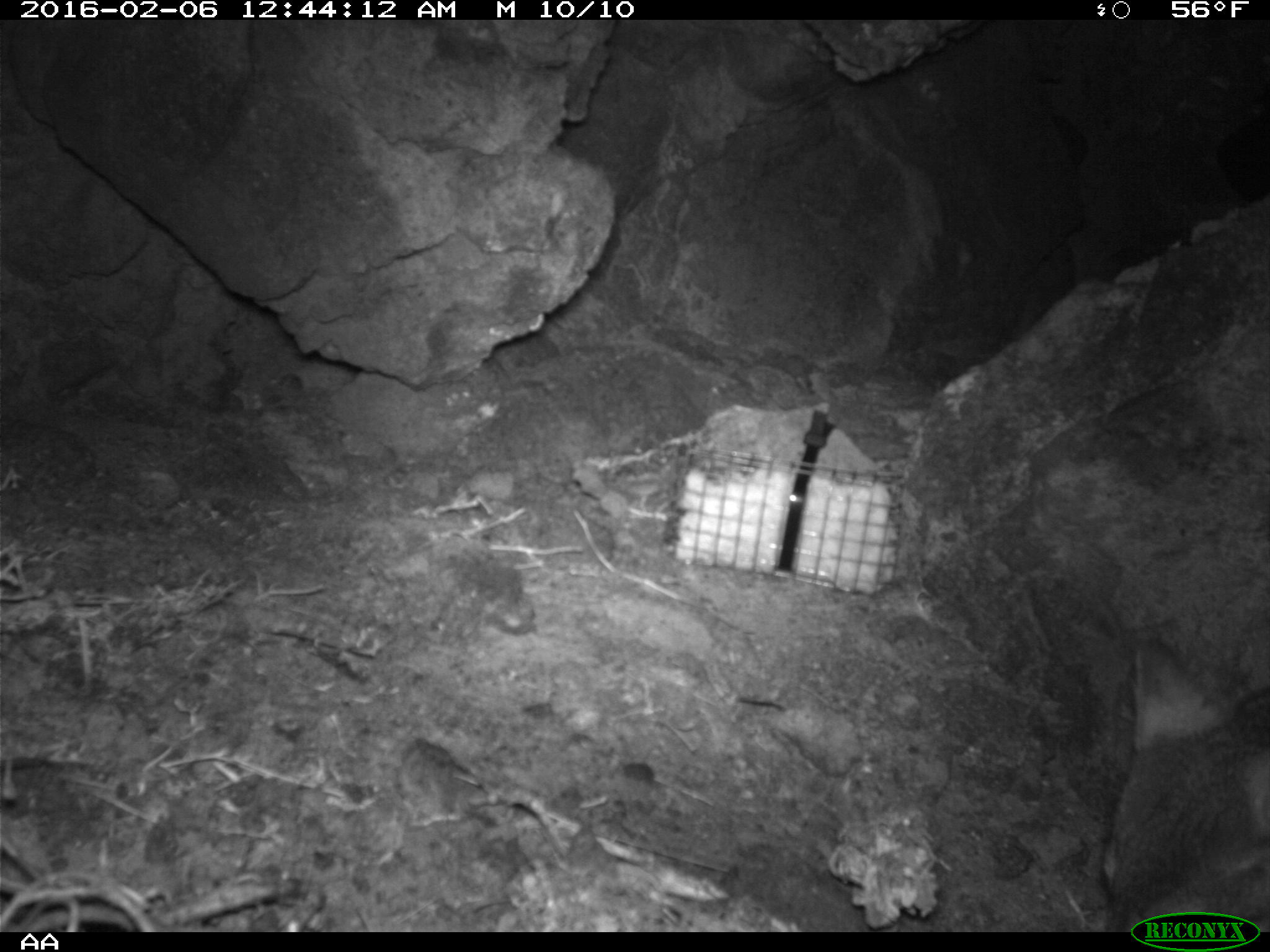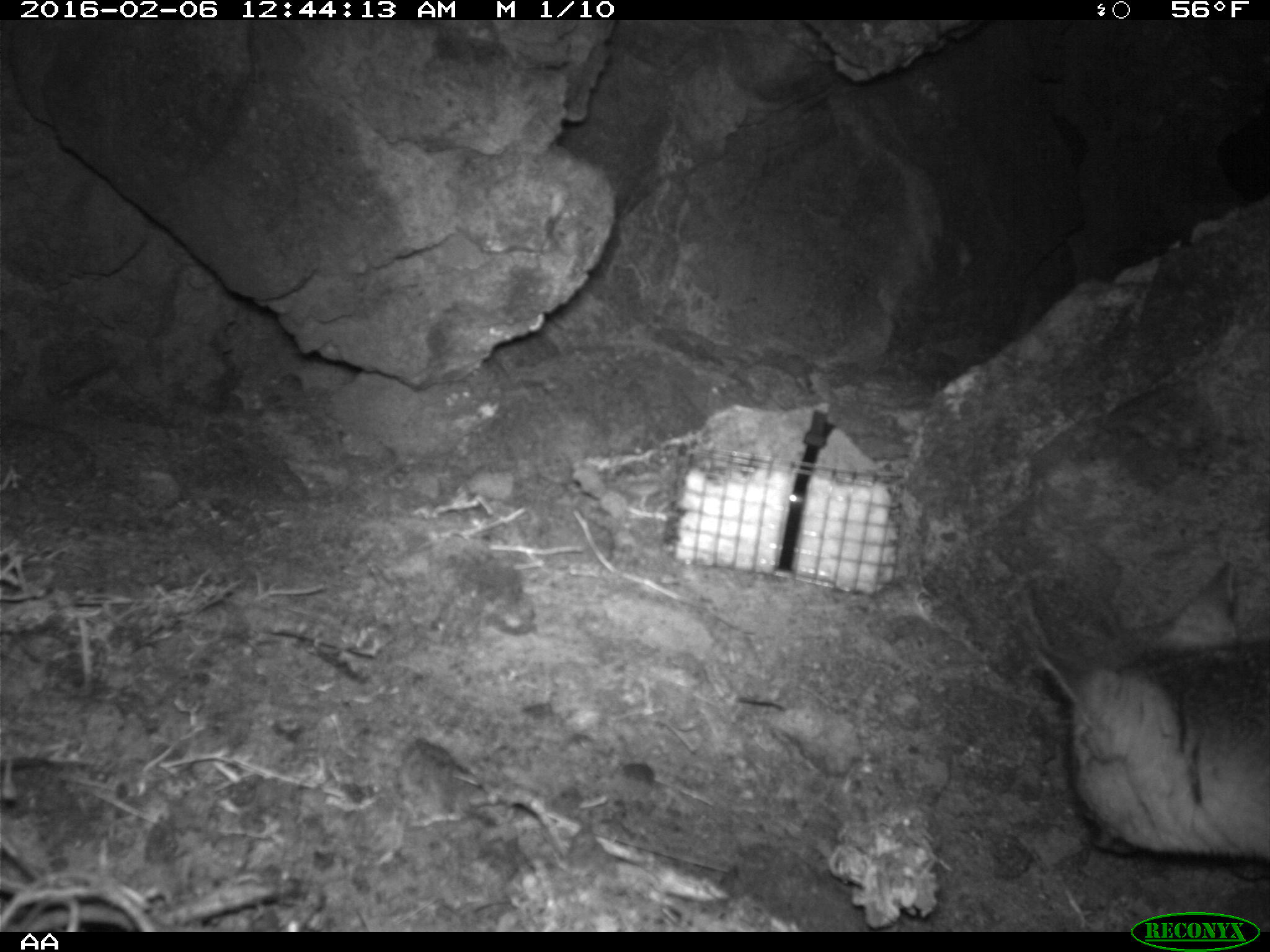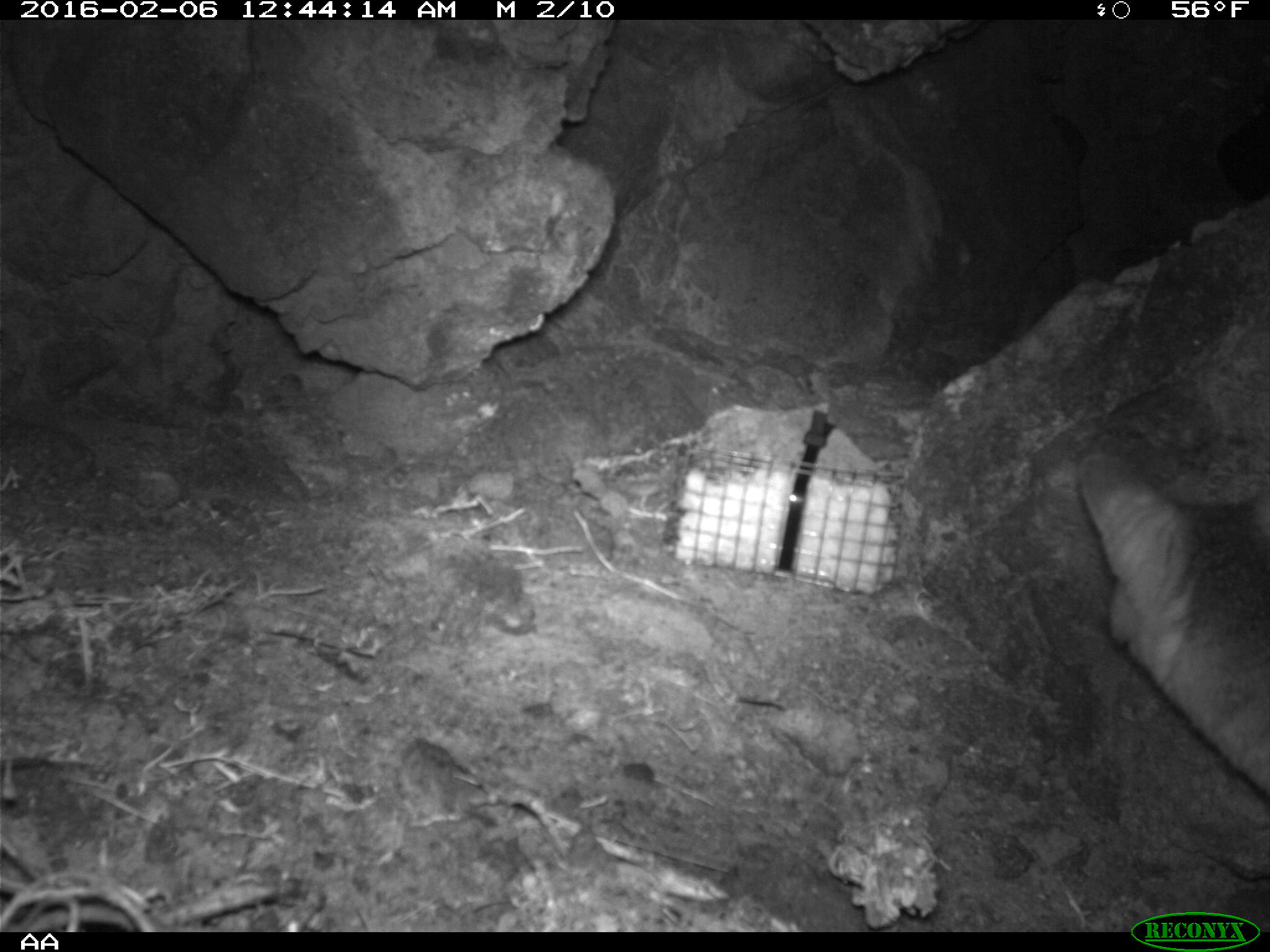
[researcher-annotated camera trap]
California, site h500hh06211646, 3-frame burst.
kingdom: Animalia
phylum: Chordata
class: Mammalia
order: Carnivora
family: Canidae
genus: Urocyon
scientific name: Urocyon littoralis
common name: island fox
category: fox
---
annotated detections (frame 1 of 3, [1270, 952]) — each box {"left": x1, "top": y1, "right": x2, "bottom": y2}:
fox: {"left": 1096, "top": 629, "right": 1269, "bottom": 931}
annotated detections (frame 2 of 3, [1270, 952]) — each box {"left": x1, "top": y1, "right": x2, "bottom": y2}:
fox: {"left": 1037, "top": 560, "right": 1269, "bottom": 881}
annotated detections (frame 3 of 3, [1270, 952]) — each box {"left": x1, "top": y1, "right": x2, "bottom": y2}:
fox: {"left": 1079, "top": 452, "right": 1269, "bottom": 790}